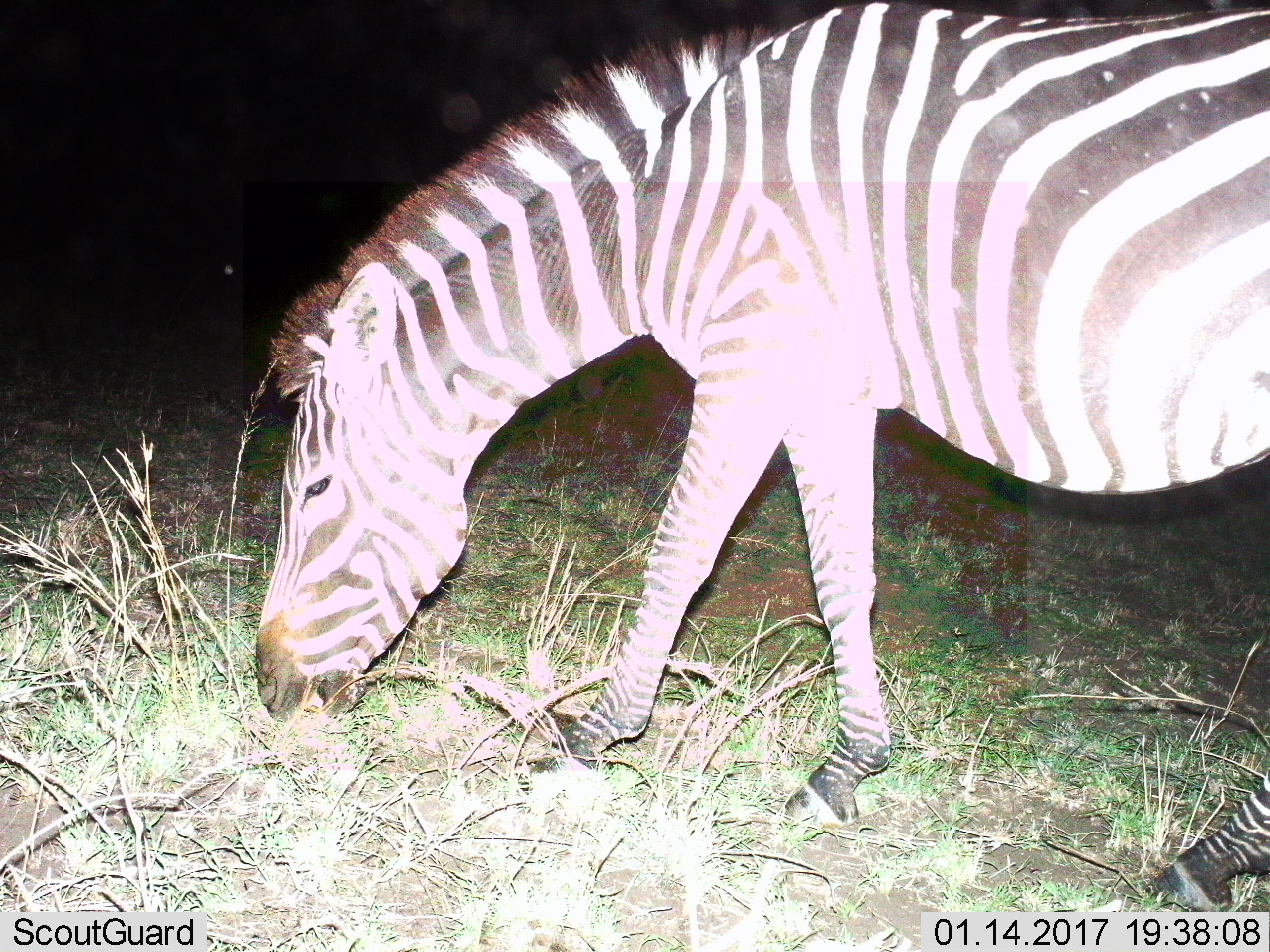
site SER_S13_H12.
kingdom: Animalia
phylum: Chordata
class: Mammalia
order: Perissodactyla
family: Equidae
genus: Equus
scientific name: Equus quagga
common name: plains zebra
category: zebraplains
Zebraplains (plains zebra) (Equus quagga), count 1. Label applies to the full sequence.